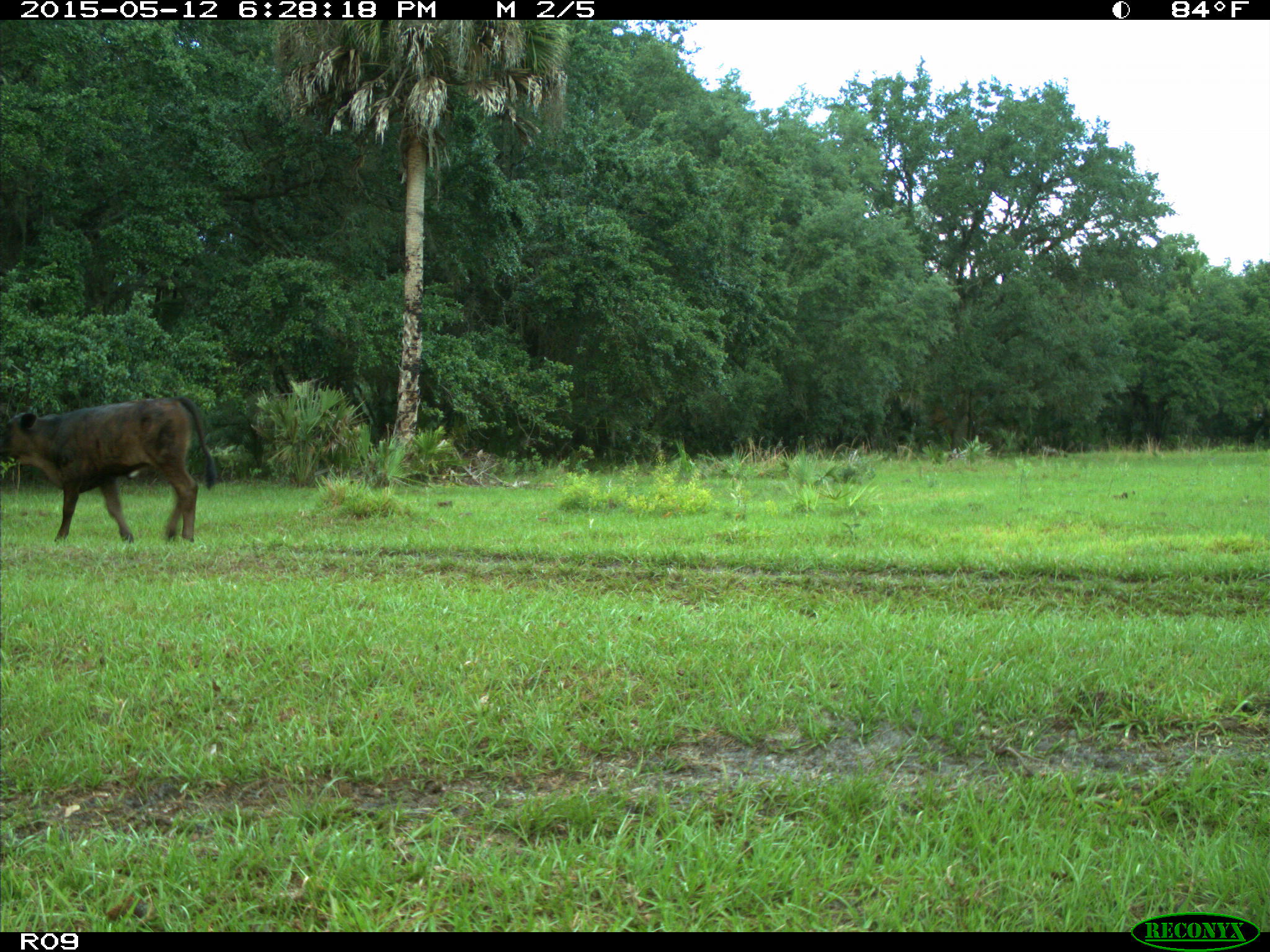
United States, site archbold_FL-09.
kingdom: Animalia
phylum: Chordata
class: Mammalia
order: Artiodactyla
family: Bovidae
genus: Bos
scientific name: Bos taurus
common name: domestic cow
Bos taurus (domestic cow).